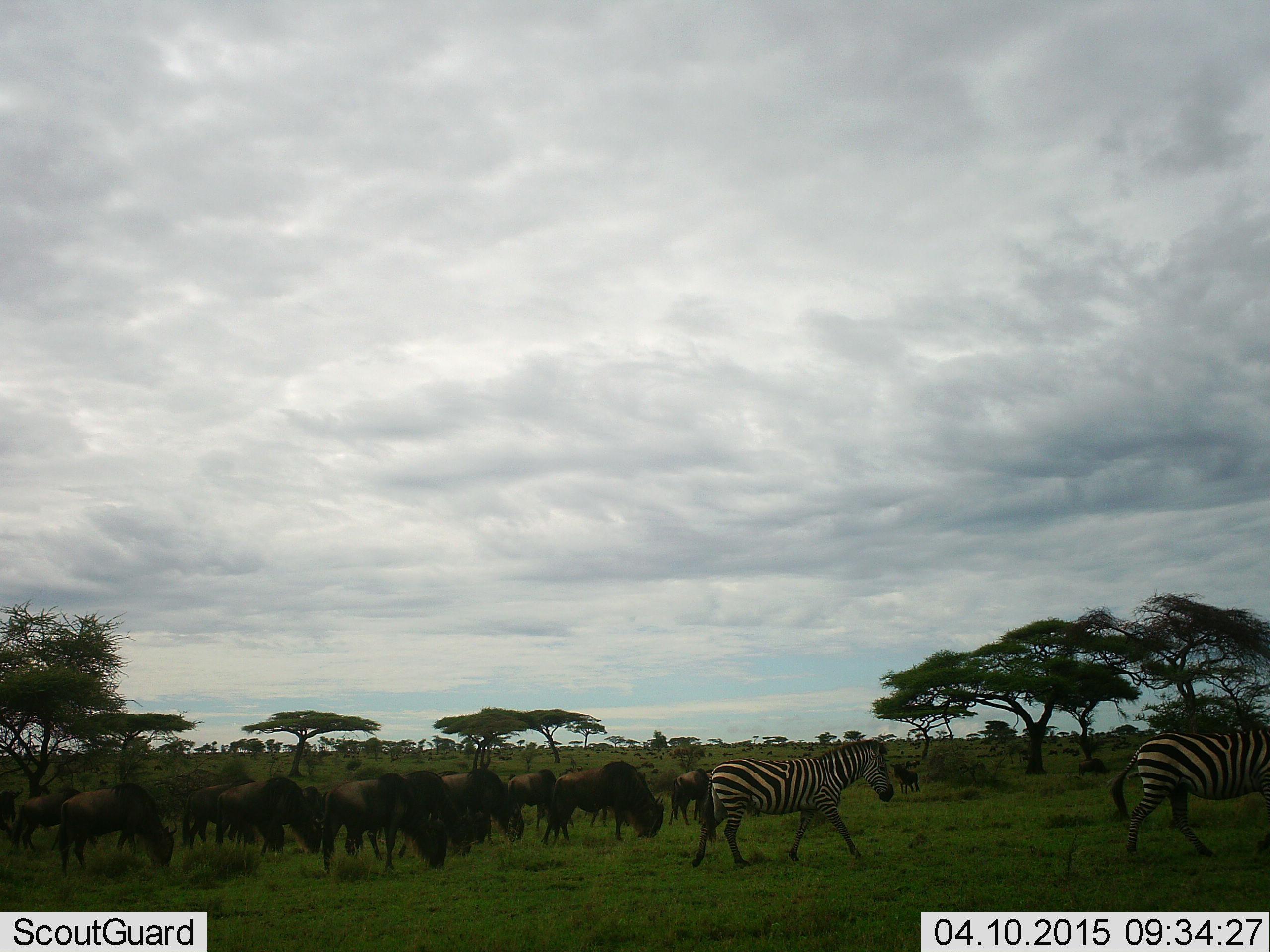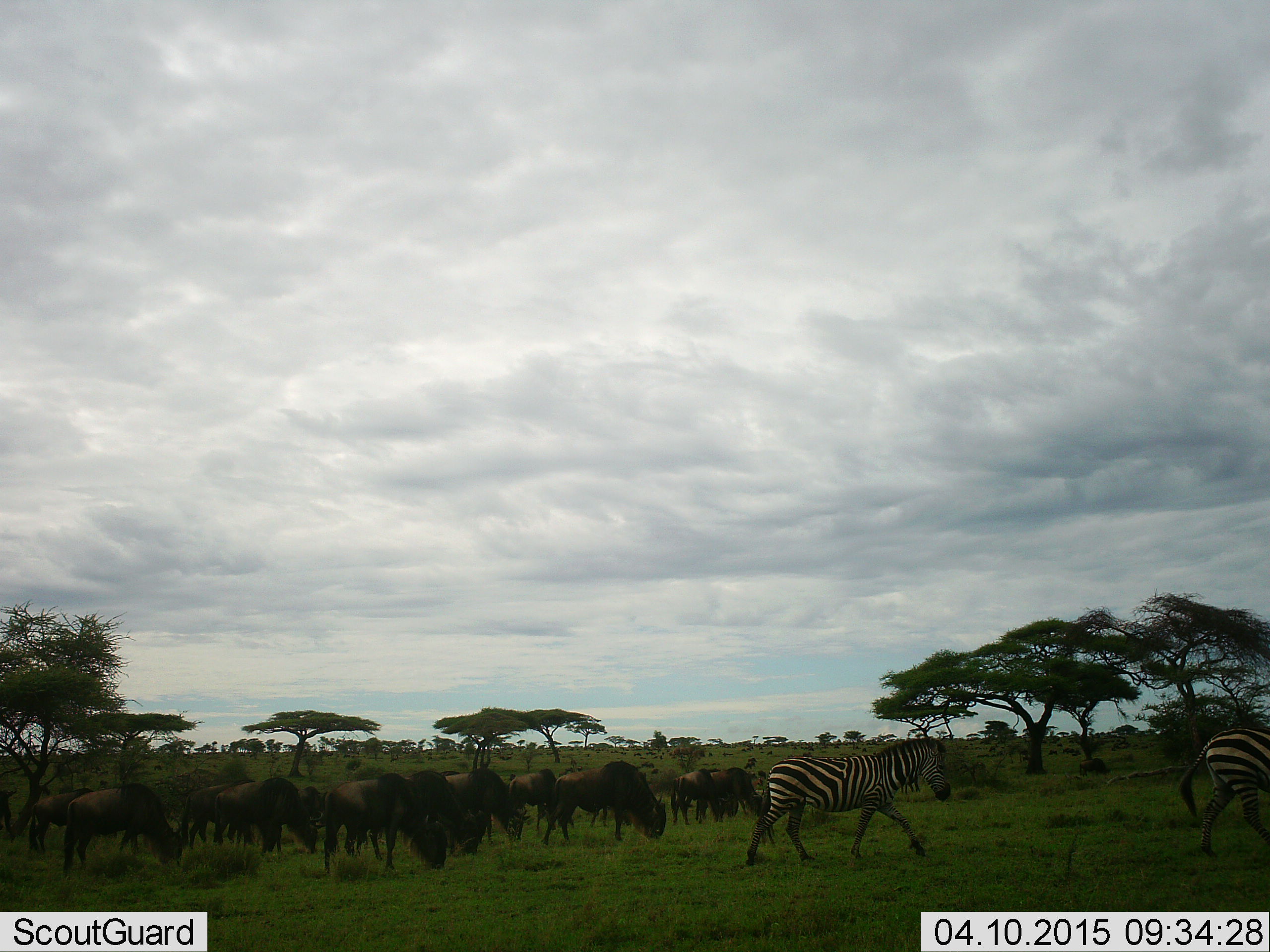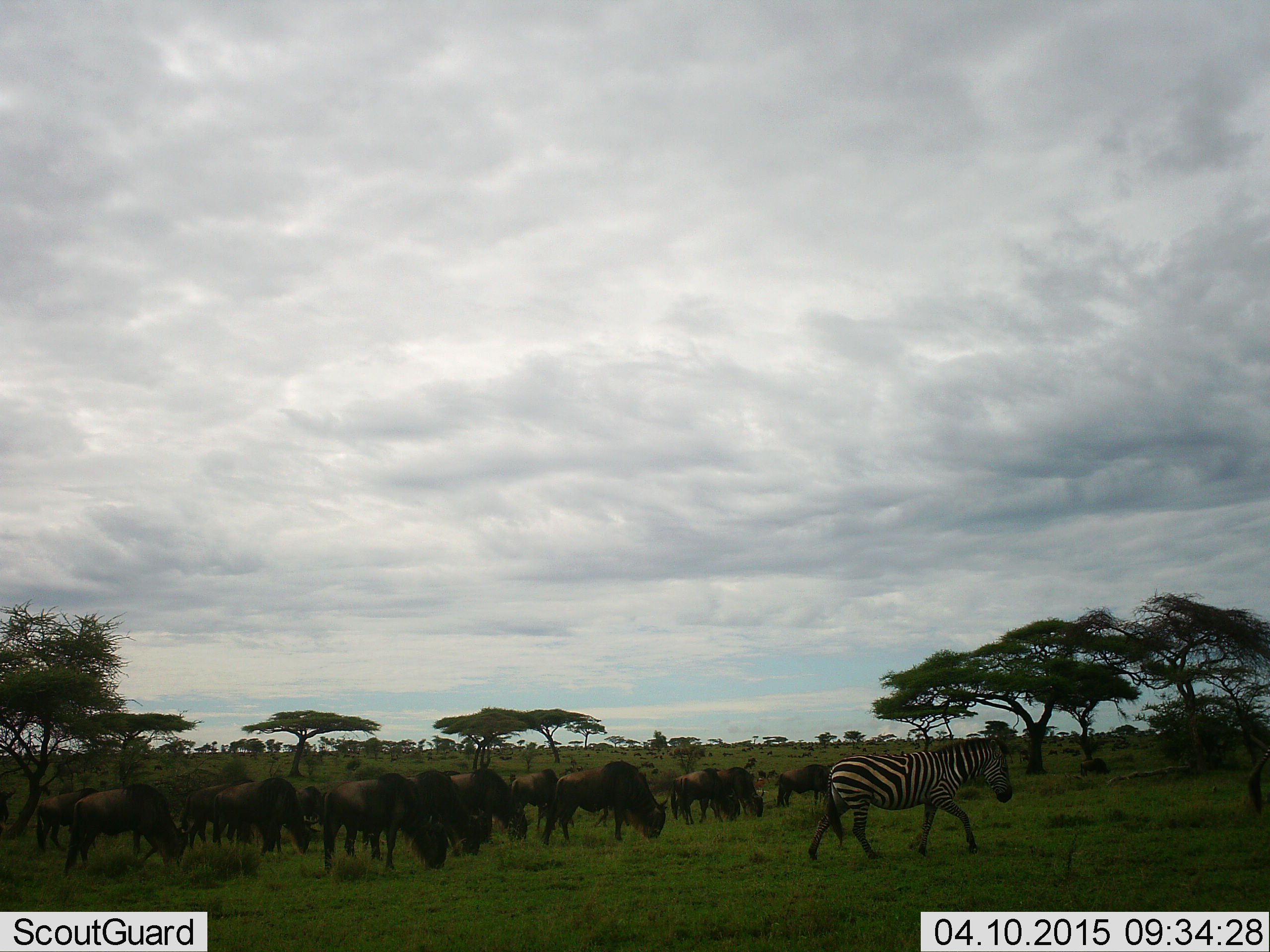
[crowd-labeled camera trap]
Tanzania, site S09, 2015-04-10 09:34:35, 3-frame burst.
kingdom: Animalia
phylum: Chordata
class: Mammalia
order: Artiodactyla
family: Bovidae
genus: Connochaetes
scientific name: Connochaetes taurinus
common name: blue wildebeest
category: wildebeest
Wildebeest (blue wildebeest) (Connochaetes taurinus), count 11-50. Behavior (volunteer vote fractions): standing 40%, resting 10%, moving 20%, interacting 10%. Young present (vote fraction): 0%. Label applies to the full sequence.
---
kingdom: Animalia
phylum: Chordata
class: Mammalia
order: Perissodactyla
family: Equidae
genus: Equus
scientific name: Equus quagga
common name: plains zebra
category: zebra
Zebra (plains zebra) (Equus quagga), count 2. Behavior (volunteer vote fractions): standing 0%, resting 0%, moving 100%, interacting 0%. Young present (vote fraction): 0%. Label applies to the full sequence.